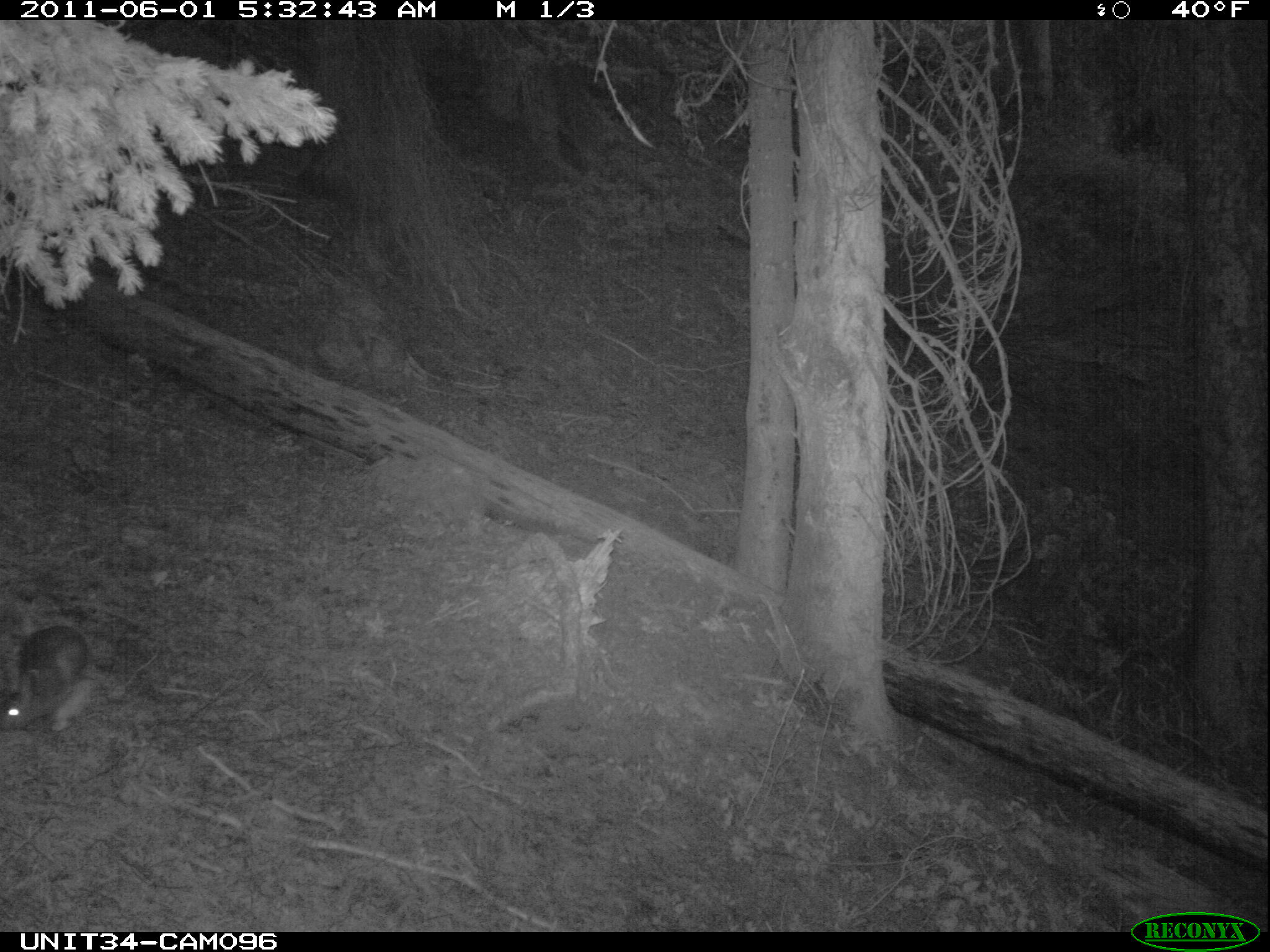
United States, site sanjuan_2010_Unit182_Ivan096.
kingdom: Animalia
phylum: Chordata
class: Mammalia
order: Lagomorpha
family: Leporidae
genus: Lepus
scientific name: Lepus americanus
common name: snowshoe hare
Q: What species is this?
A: Lepus americanus (snowshoe hare).